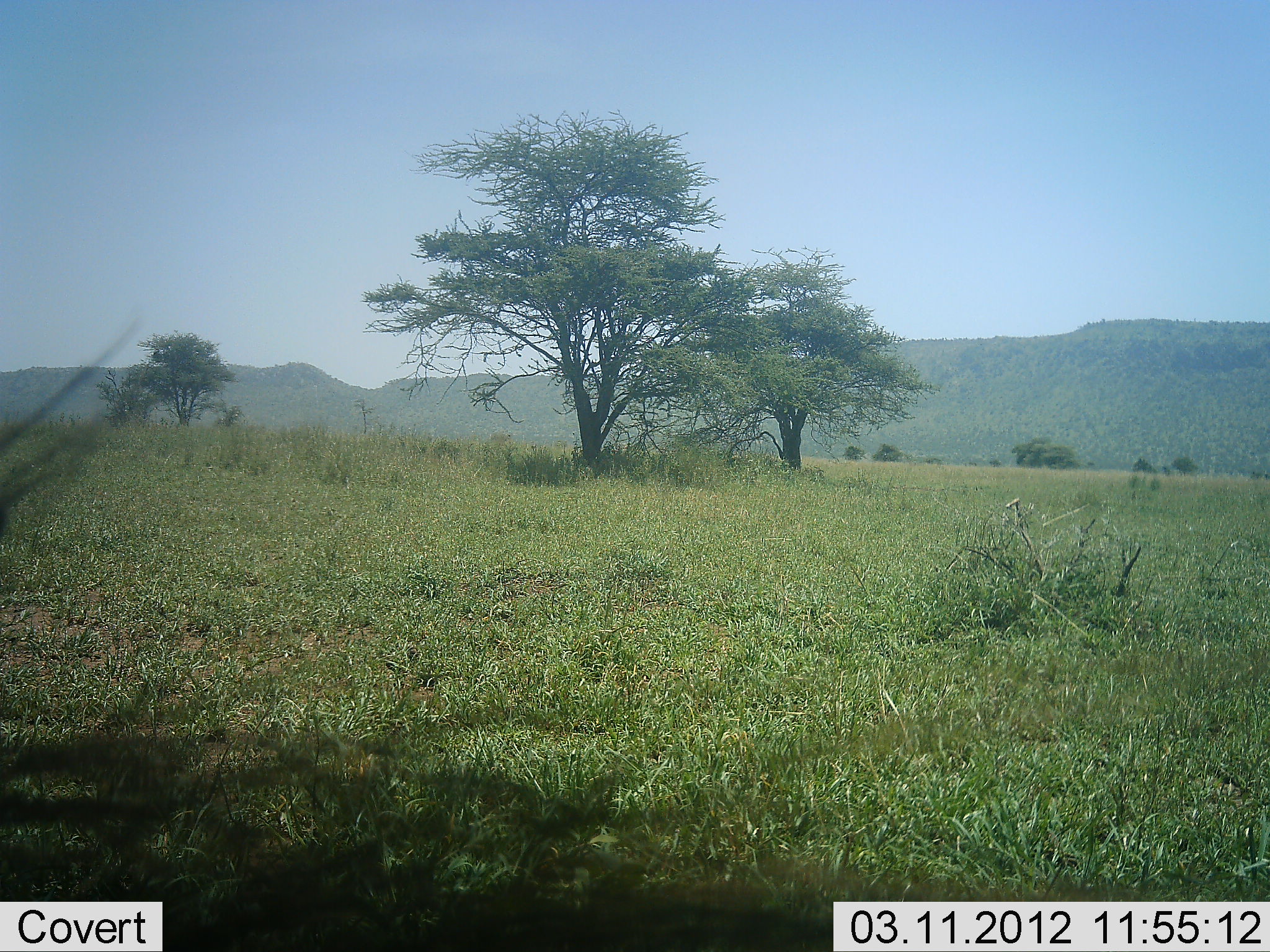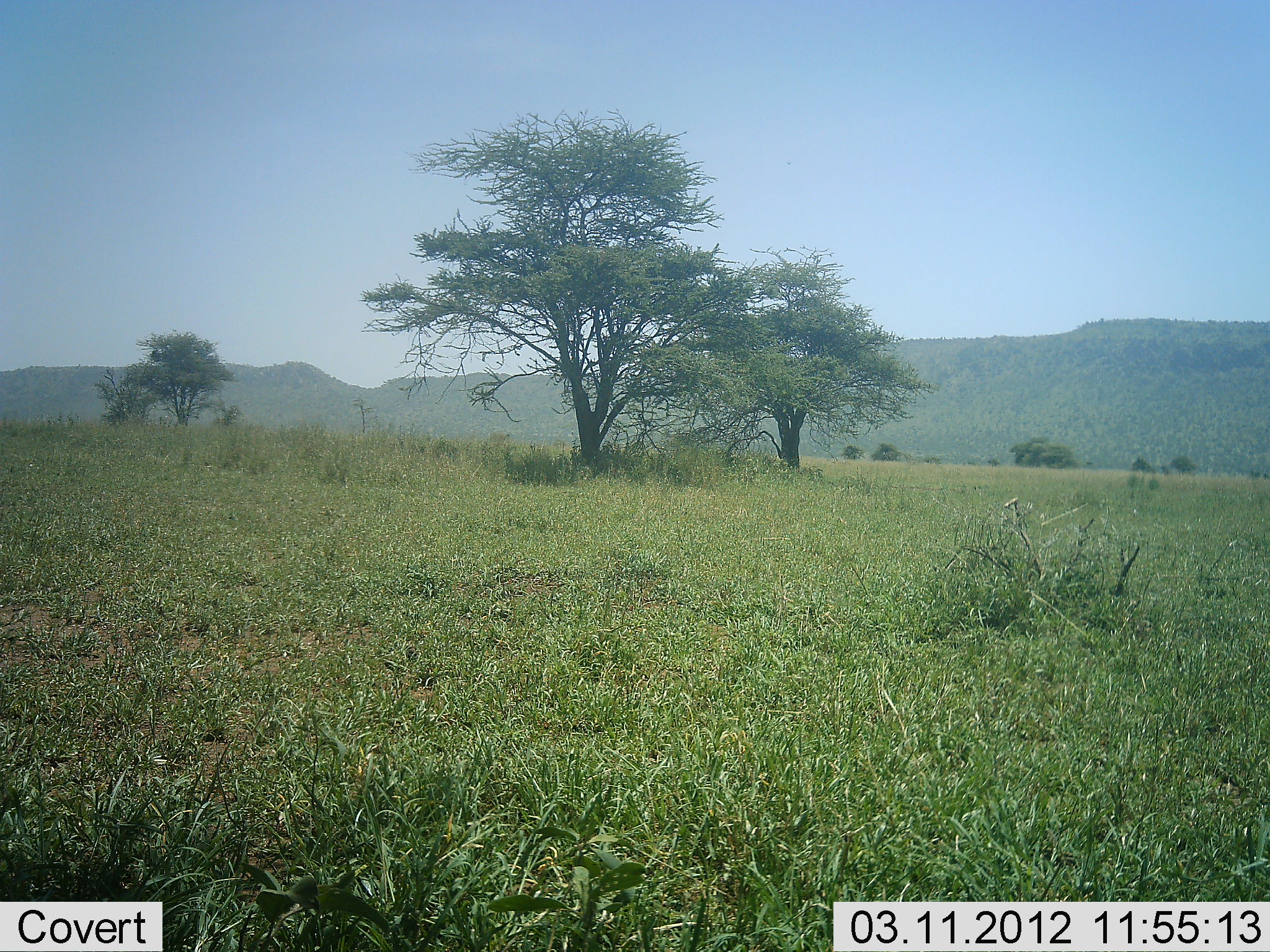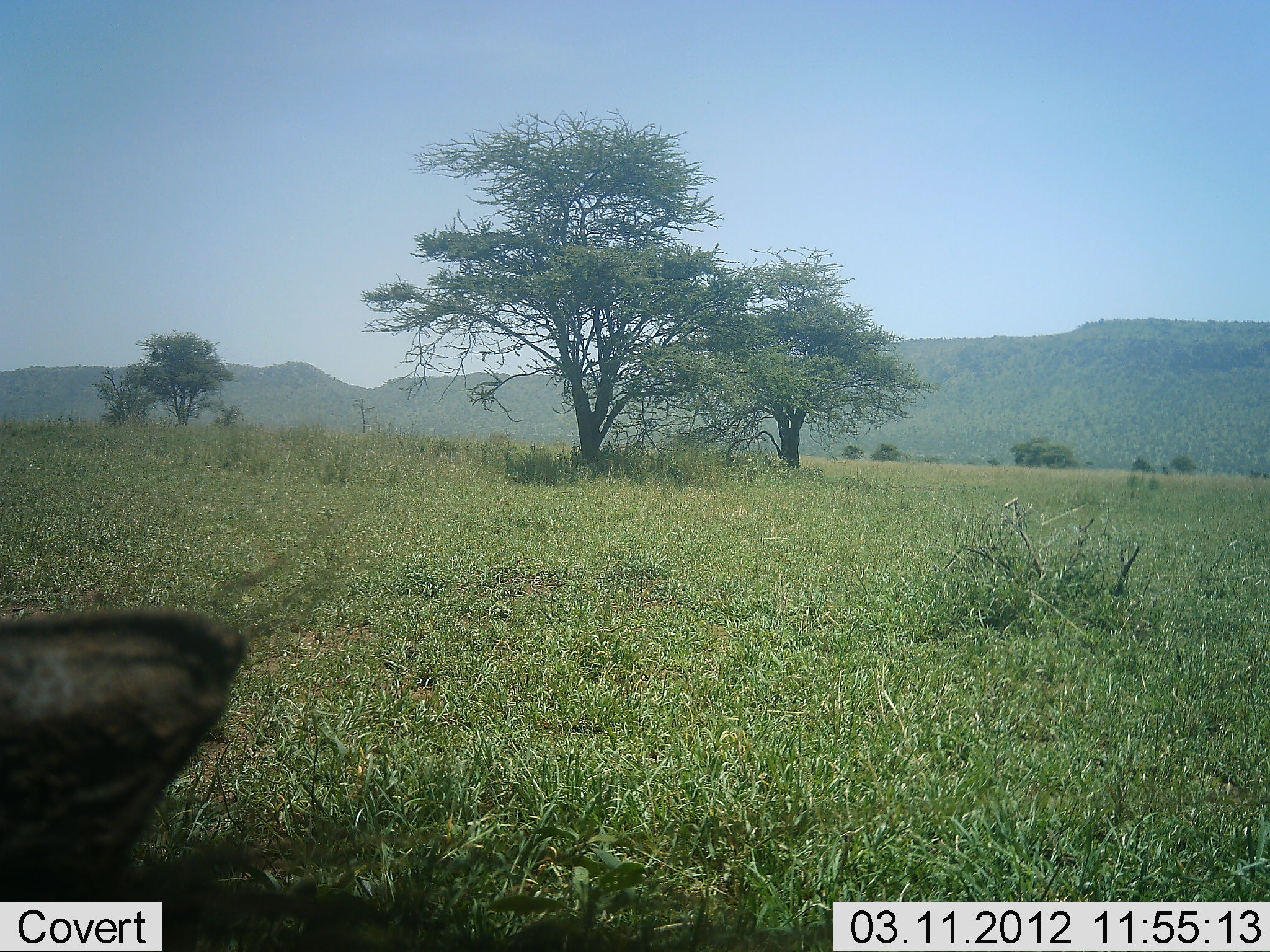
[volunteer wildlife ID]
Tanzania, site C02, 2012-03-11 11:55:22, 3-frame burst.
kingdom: Animalia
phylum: Chordata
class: Mammalia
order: Artiodactyla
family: Suidae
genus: Phacochoerus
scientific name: Phacochoerus africanus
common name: warthog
Warthog (Phacochoerus africanus), count 1. Behavior (volunteer vote fractions): standing 29%, resting 0%, moving 71%, interacting 0%. Young present (vote fraction): 0%. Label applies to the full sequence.